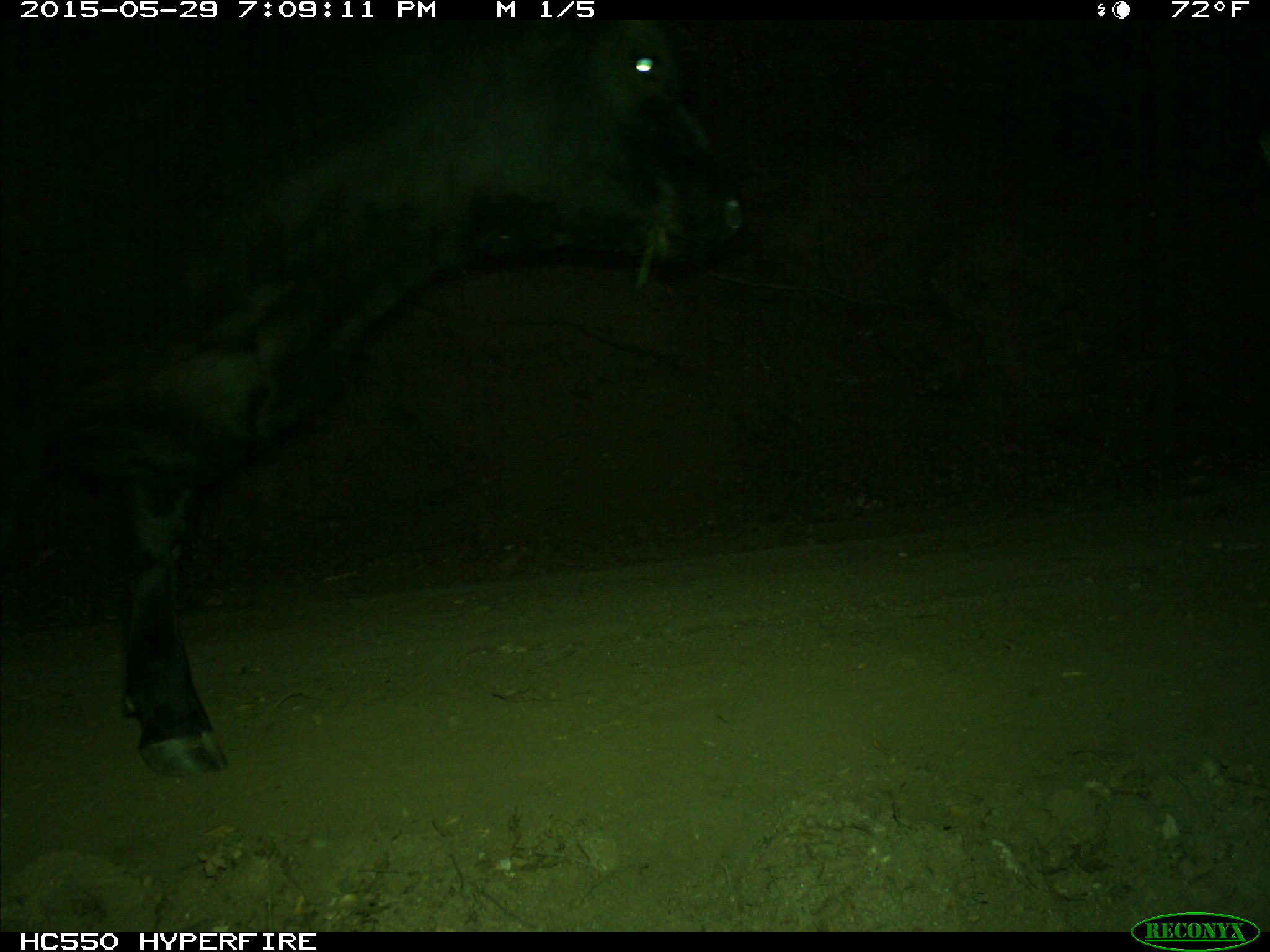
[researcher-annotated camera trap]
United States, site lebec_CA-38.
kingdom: Animalia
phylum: Chordata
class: Mammalia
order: Artiodactyla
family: Bovidae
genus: Bos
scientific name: Bos taurus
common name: domestic cow